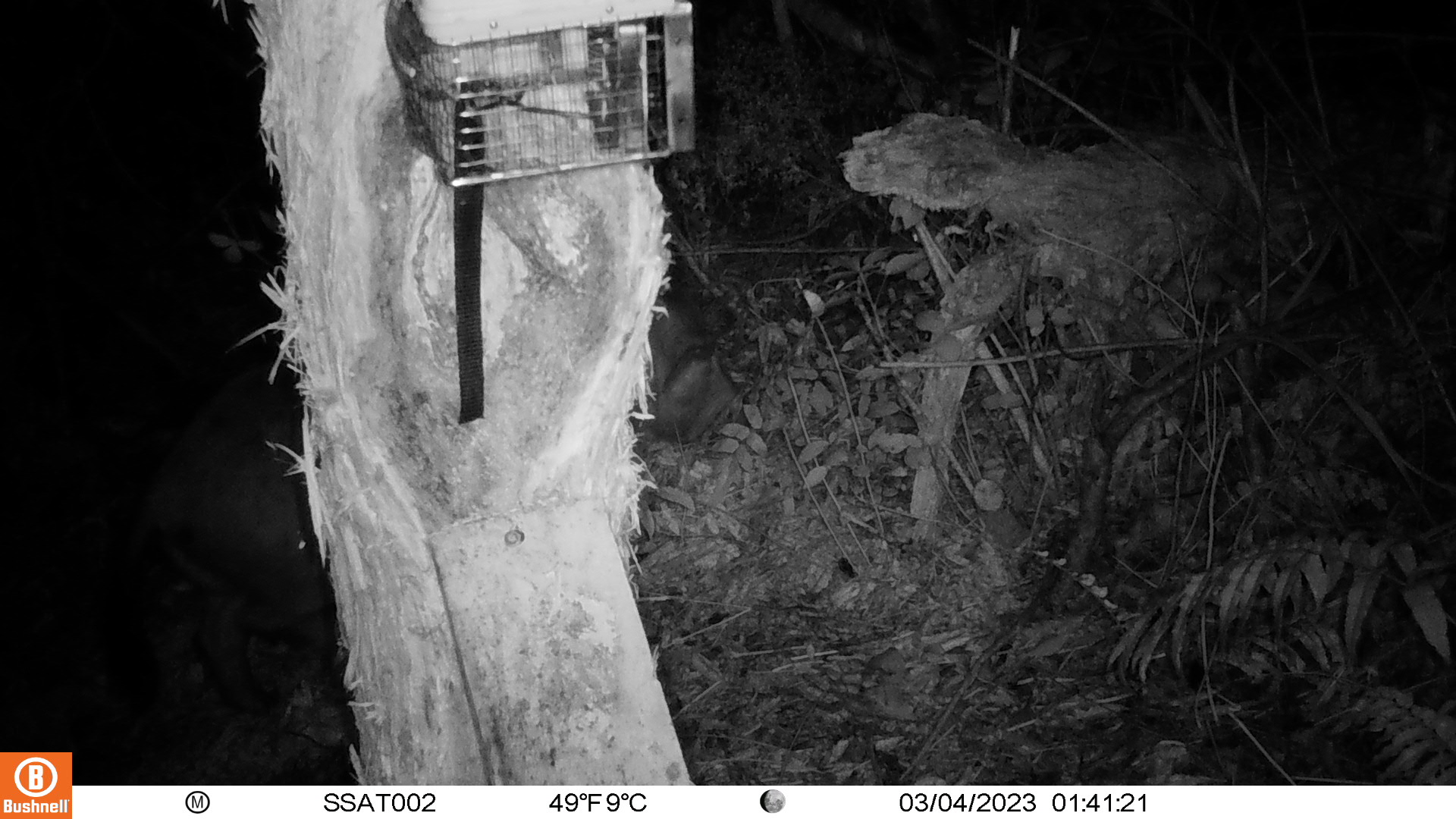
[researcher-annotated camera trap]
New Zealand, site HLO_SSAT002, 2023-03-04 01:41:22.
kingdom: Animalia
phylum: Chordata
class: Mammalia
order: Artiodactyla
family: Suidae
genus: Sus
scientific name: Sus scrofa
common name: pig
Pig (Sus scrofa).